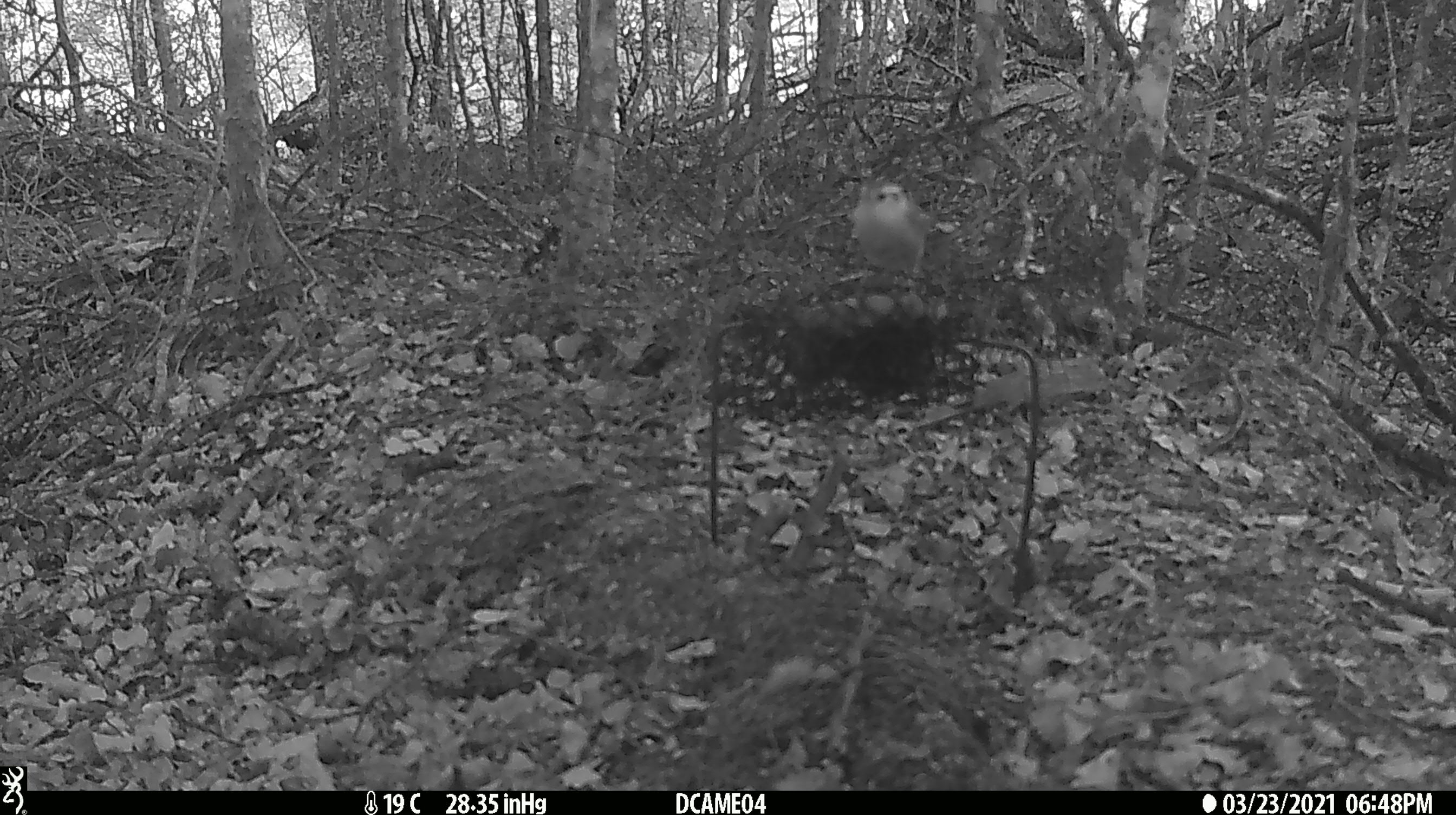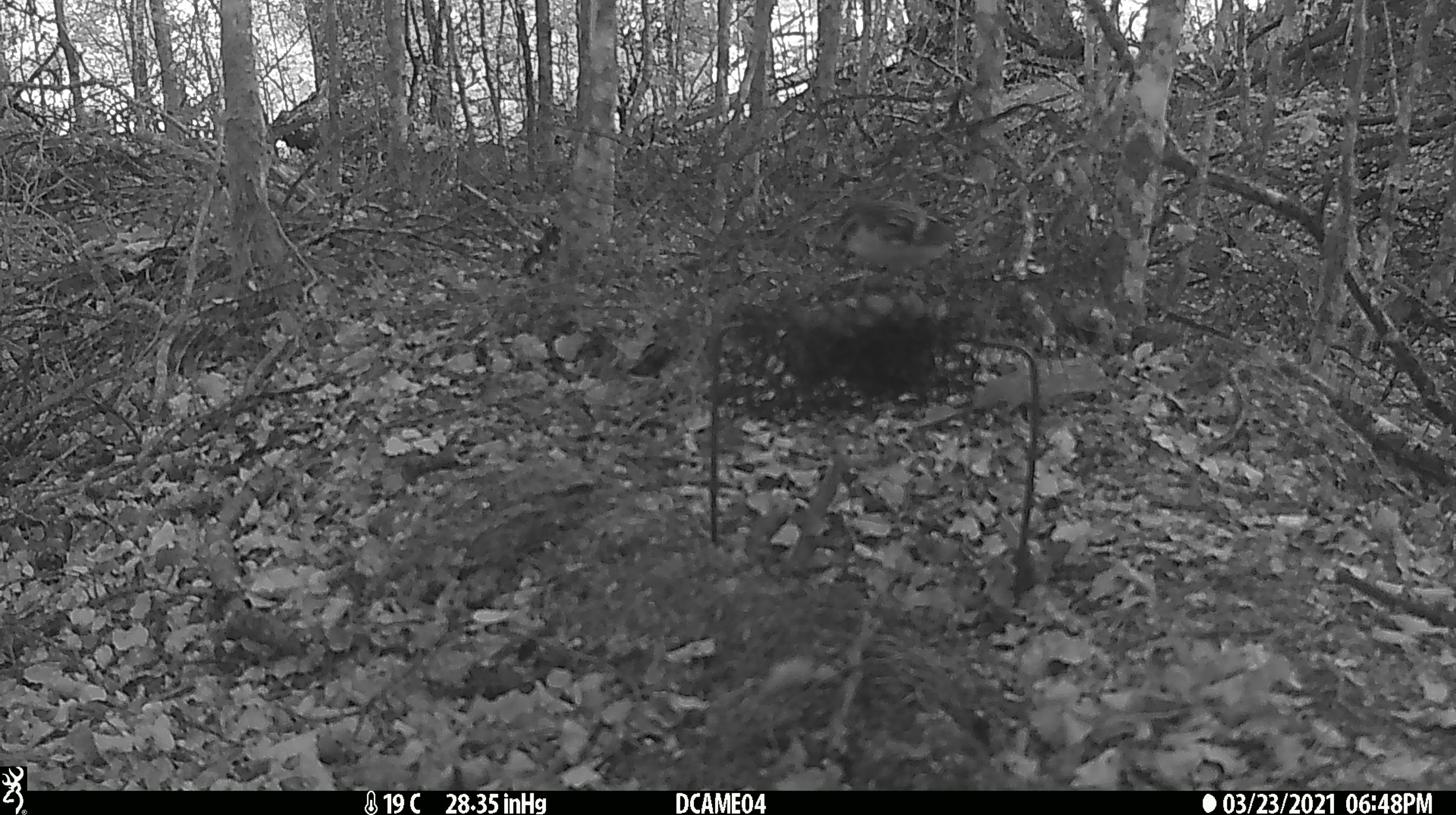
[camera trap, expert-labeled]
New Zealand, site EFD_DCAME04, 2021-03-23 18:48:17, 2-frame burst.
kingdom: Animalia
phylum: Chordata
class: Aves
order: Passeriformes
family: Acanthisittidae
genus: Acanthisitta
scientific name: Acanthisitta chloris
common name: rifleman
Rifleman (Acanthisitta chloris).